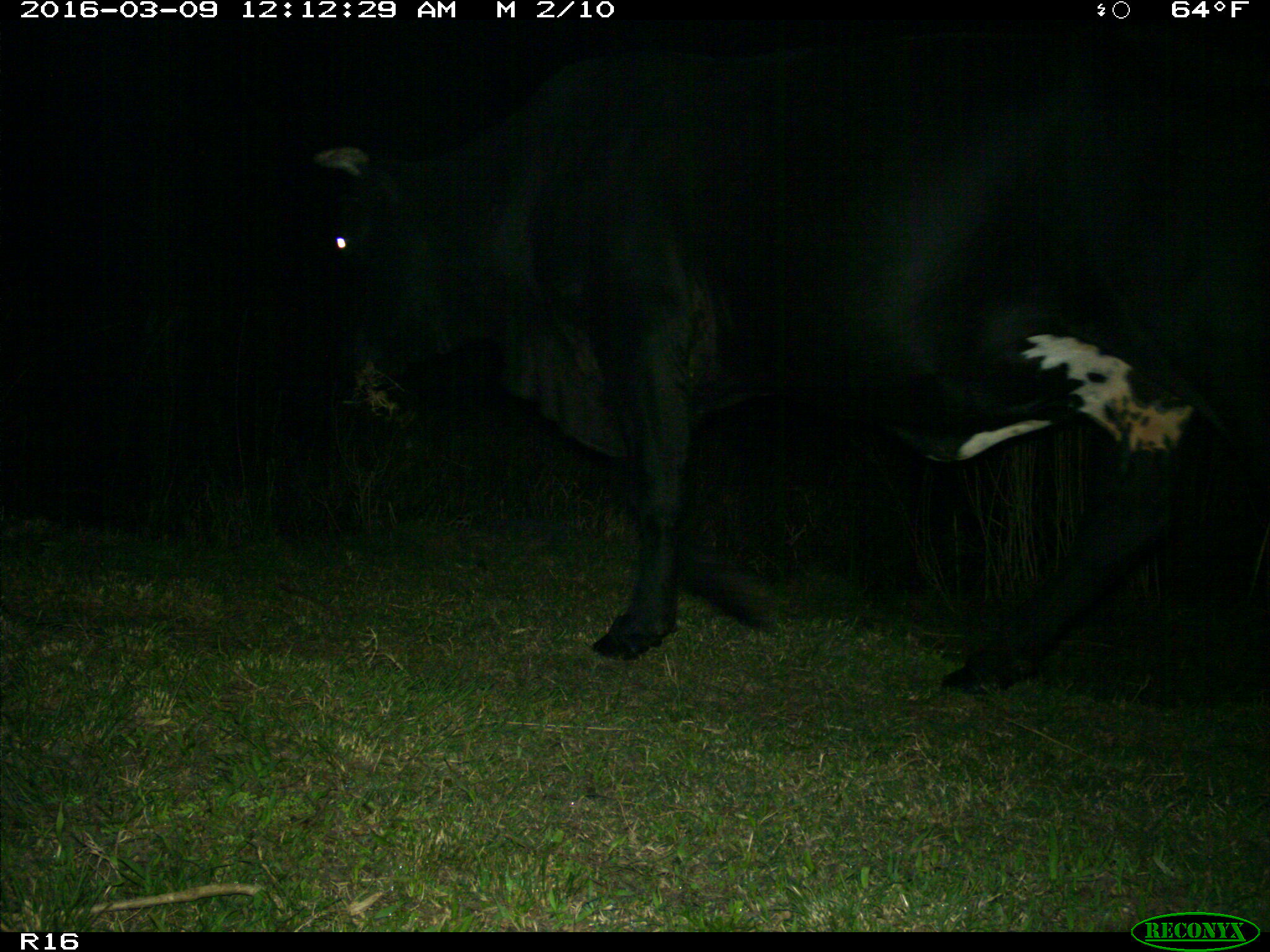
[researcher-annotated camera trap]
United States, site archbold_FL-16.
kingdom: Animalia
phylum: Chordata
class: Mammalia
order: Artiodactyla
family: Bovidae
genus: Bos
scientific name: Bos taurus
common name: domestic cow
Bos taurus (domestic cow).